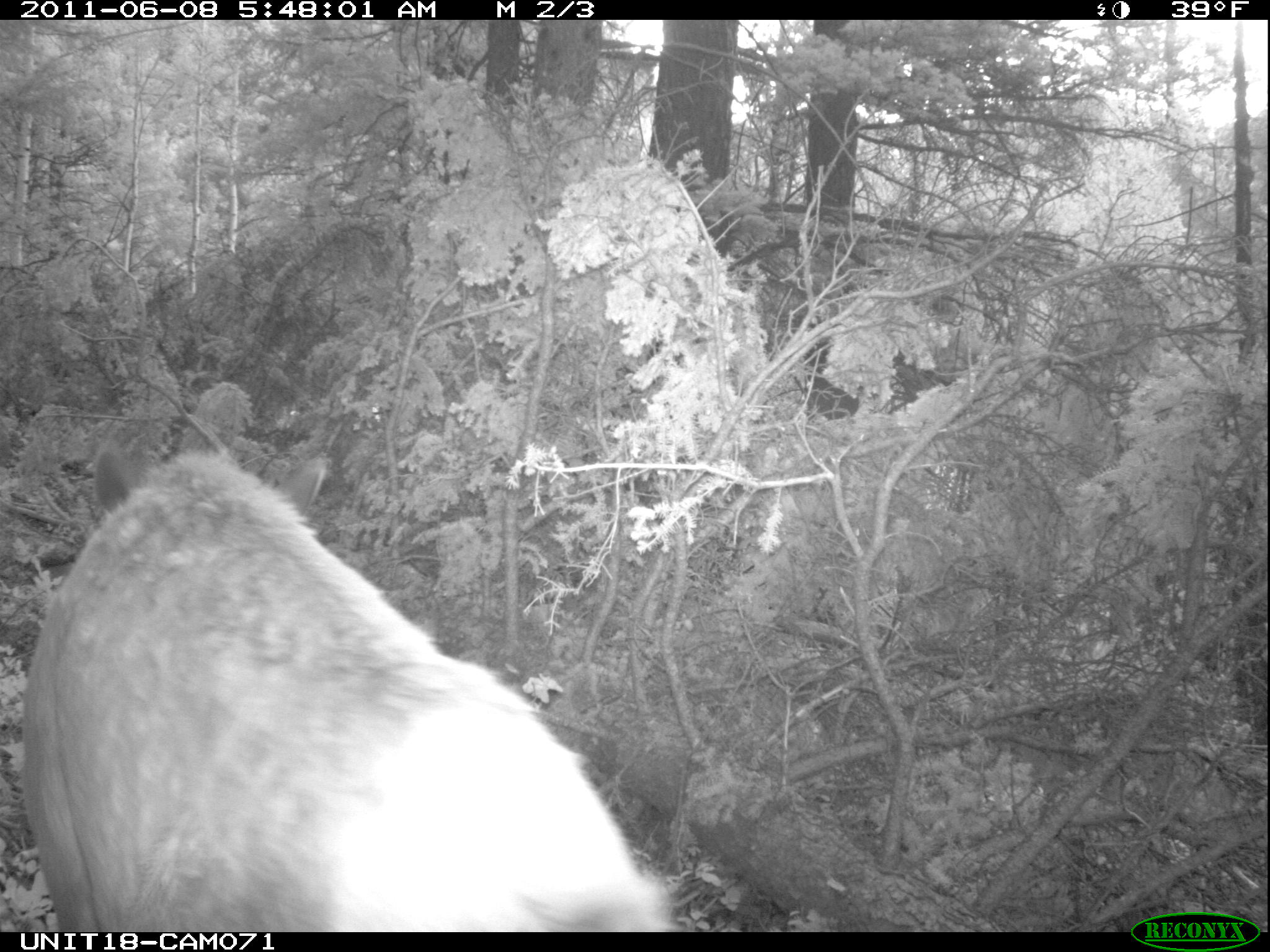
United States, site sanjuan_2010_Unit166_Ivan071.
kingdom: Animalia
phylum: Chordata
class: Mammalia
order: Artiodactyla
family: Cervidae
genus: Cervus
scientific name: Cervus elaphus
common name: red deer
Cervus elaphus (red deer).